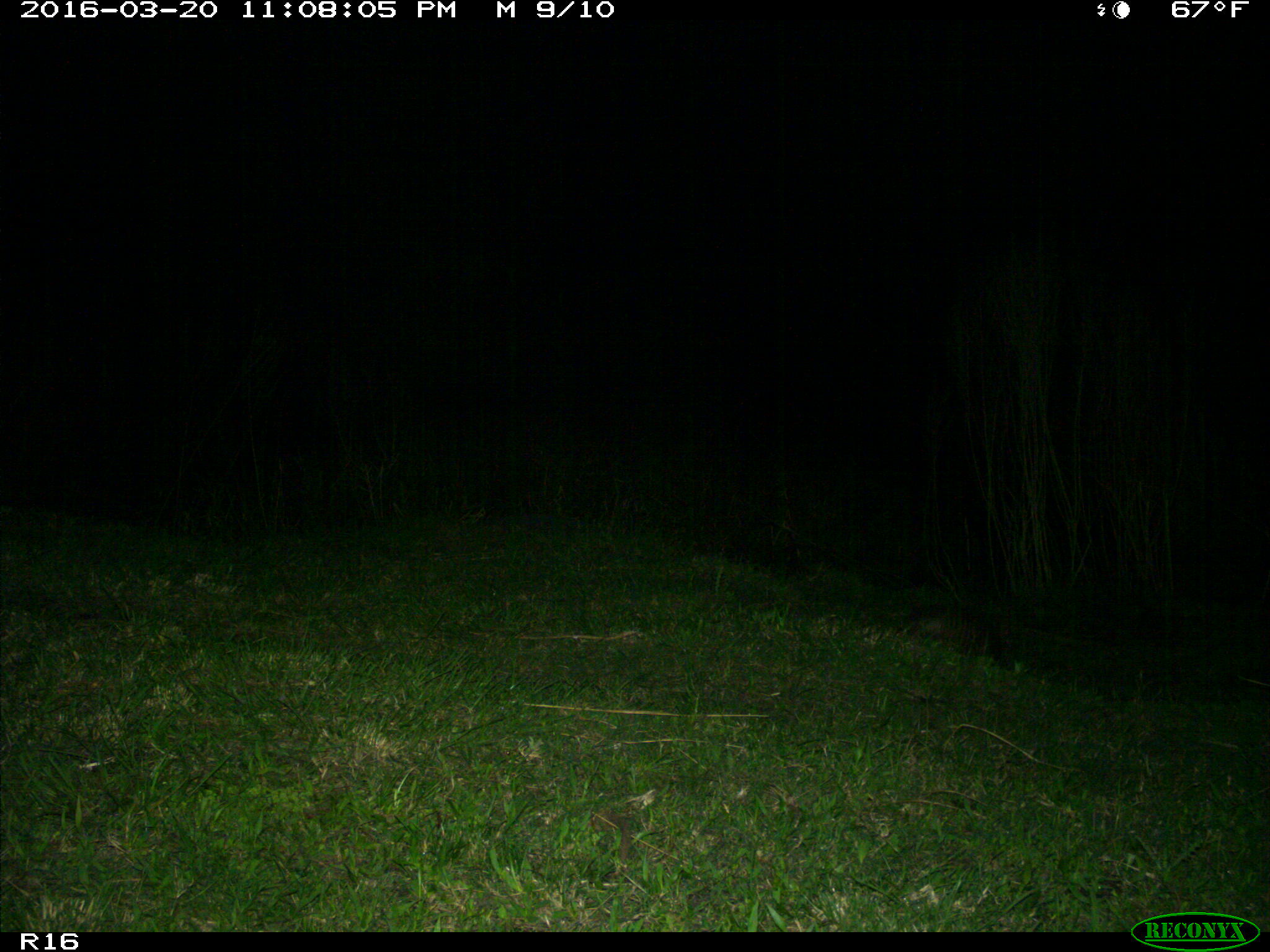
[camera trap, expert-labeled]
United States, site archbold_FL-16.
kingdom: Animalia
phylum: Chordata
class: Mammalia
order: Cingulata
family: Dasypodidae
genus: Dasypus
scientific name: Dasypus novemcinctus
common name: nine-banded armadillo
Dasypus novemcinctus (nine-banded armadillo).